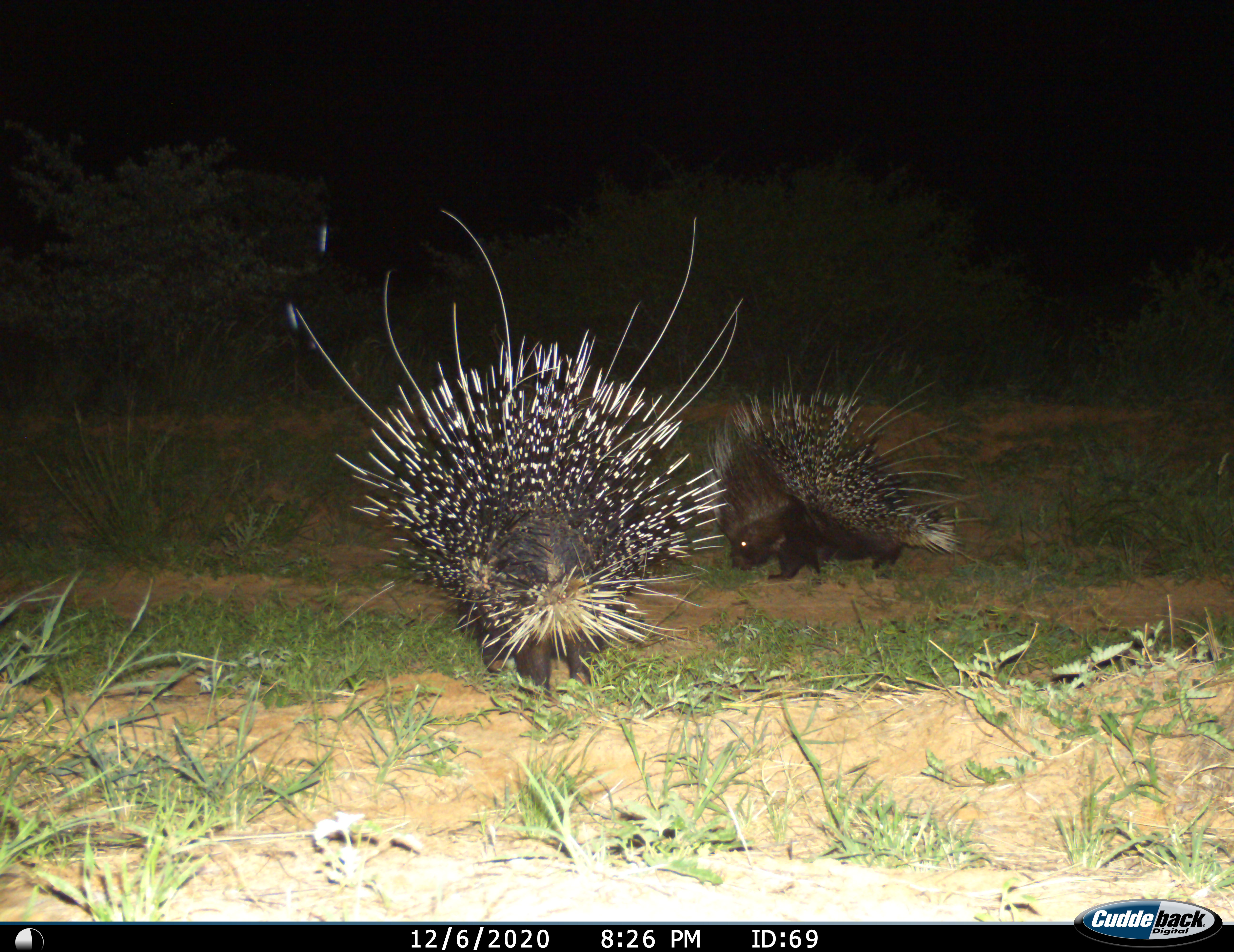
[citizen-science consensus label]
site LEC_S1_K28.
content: unidentified animal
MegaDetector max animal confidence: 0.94